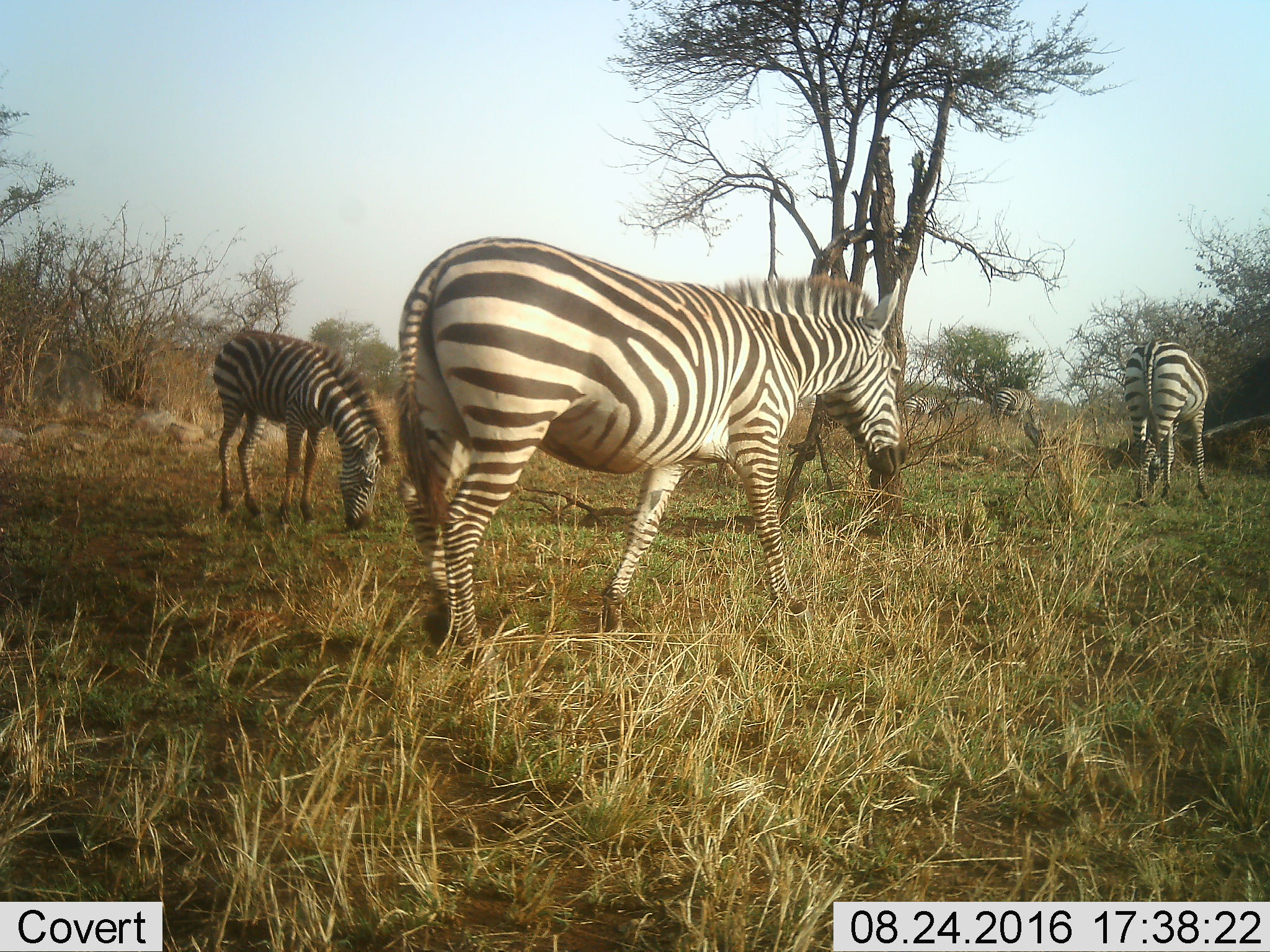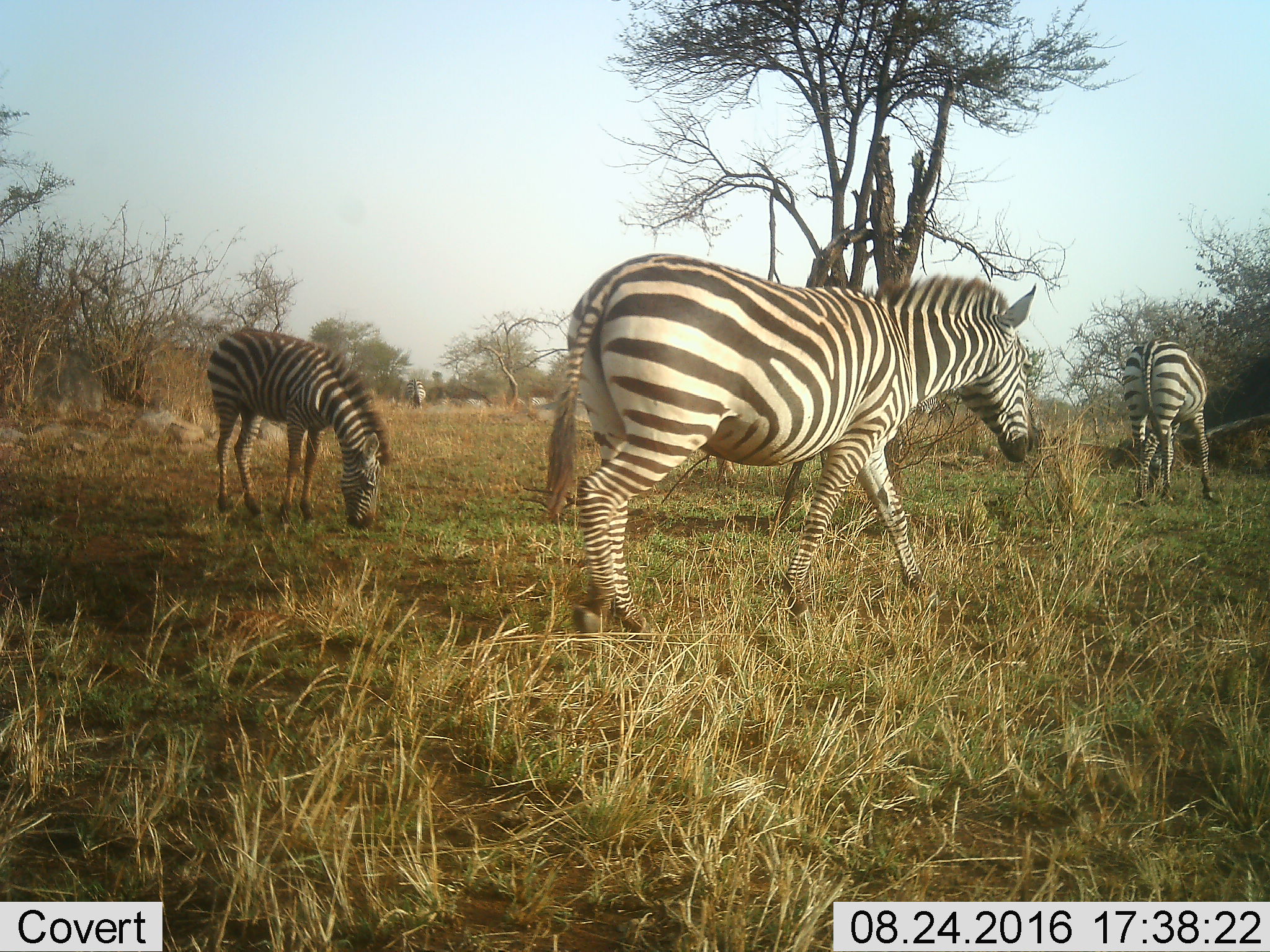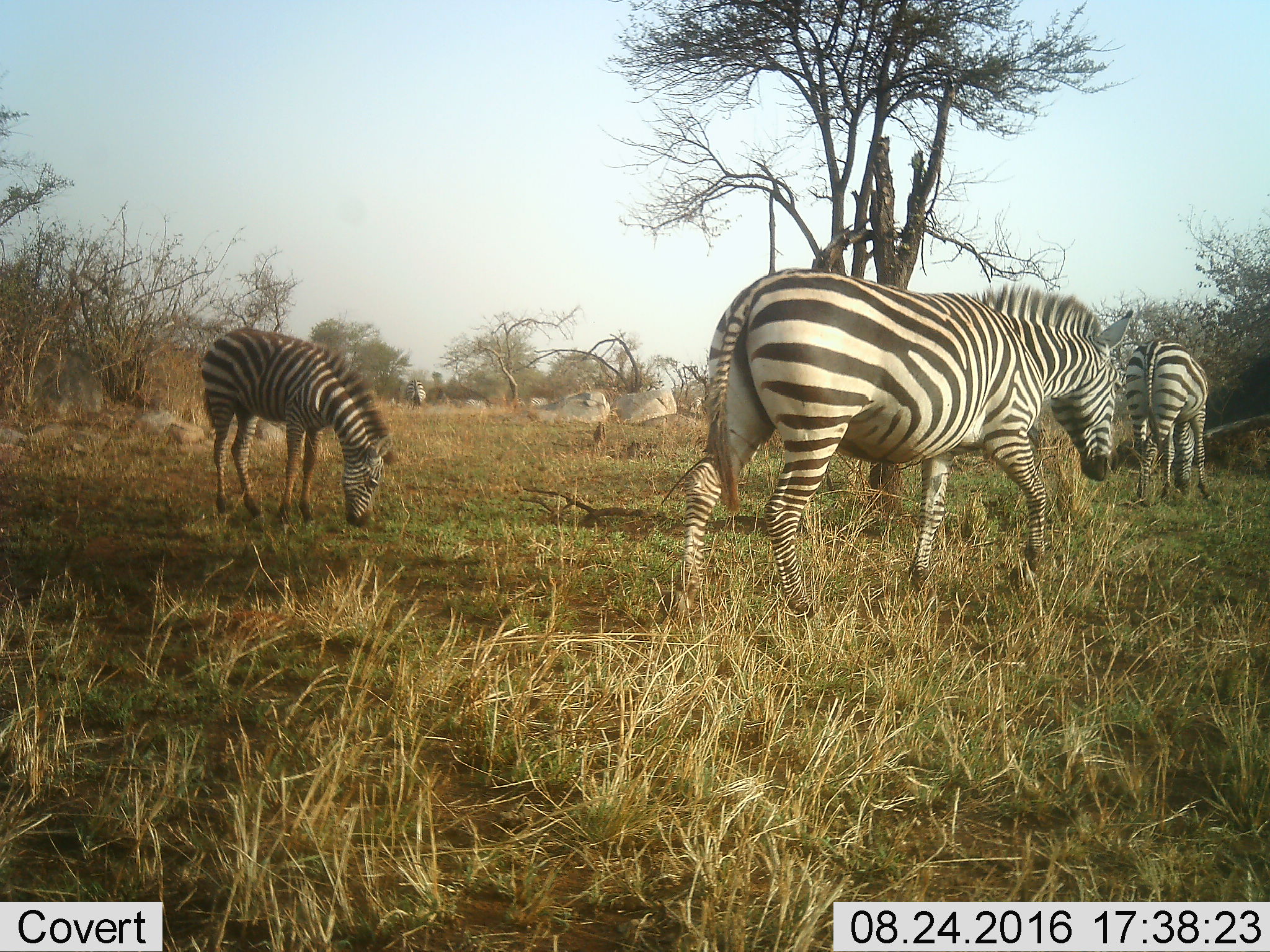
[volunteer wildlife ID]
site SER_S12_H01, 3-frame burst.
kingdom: Animalia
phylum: Chordata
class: Mammalia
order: Perissodactyla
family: Equidae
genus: Equus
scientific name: Equus quagga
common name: plains zebra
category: zebraplains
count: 4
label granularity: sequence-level